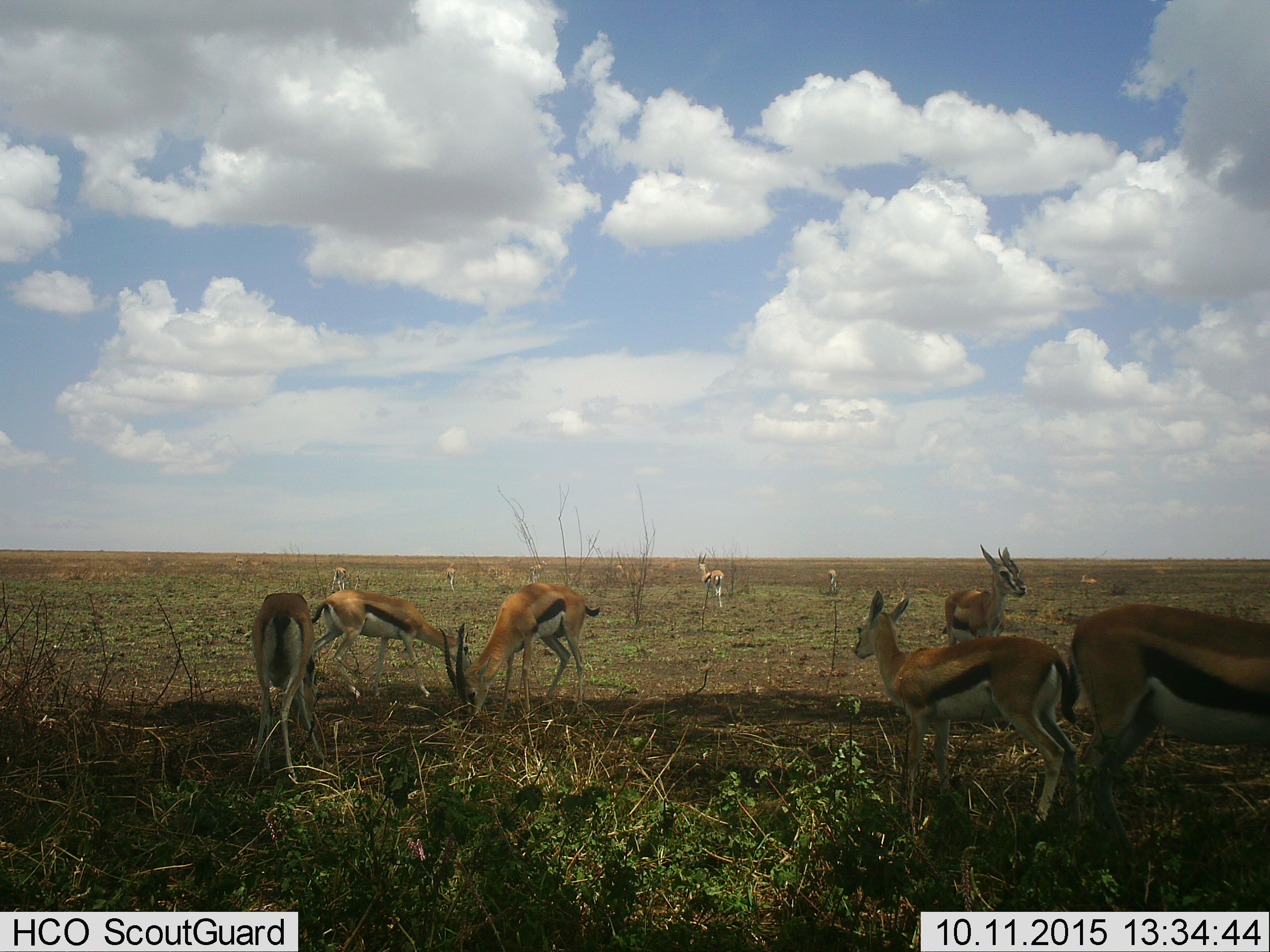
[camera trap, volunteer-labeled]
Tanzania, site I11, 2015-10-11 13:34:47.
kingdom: Animalia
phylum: Chordata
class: Mammalia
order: Artiodactyla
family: Bovidae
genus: Eudorcas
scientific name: Eudorcas thomsonii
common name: thomson's gazelle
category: gazellethomsons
Gazellethomsons (thomson's gazelle) (Eudorcas thomsonii), count 11-50. Behavior (volunteer vote fractions): standing 90%, resting 20%, moving 40%, interacting 10%. Young present (vote fraction): 20%. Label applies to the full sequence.